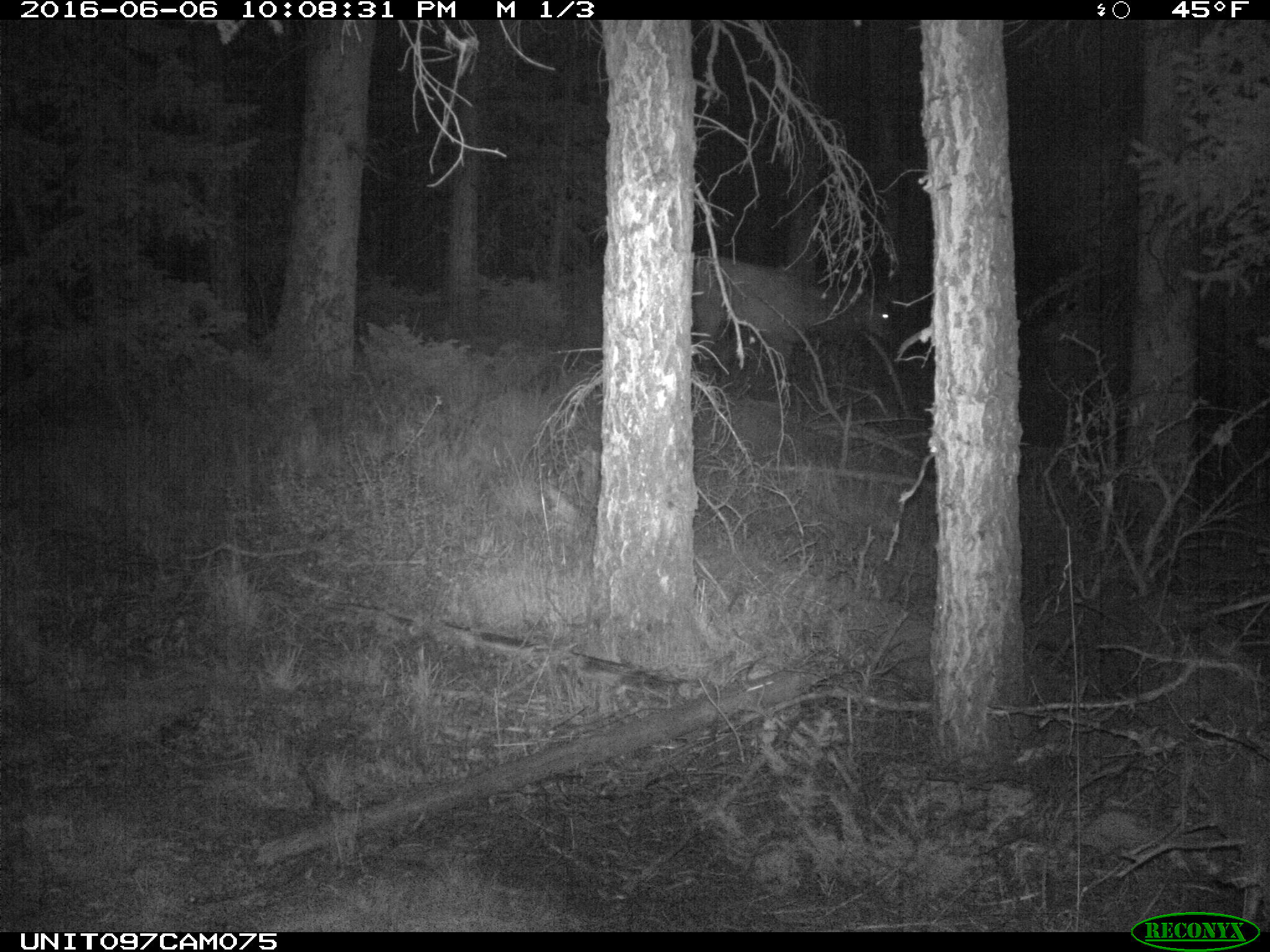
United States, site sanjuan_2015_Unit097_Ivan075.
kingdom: Animalia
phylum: Chordata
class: Mammalia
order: Artiodactyla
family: Cervidae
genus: Cervus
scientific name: Cervus elaphus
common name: red deer